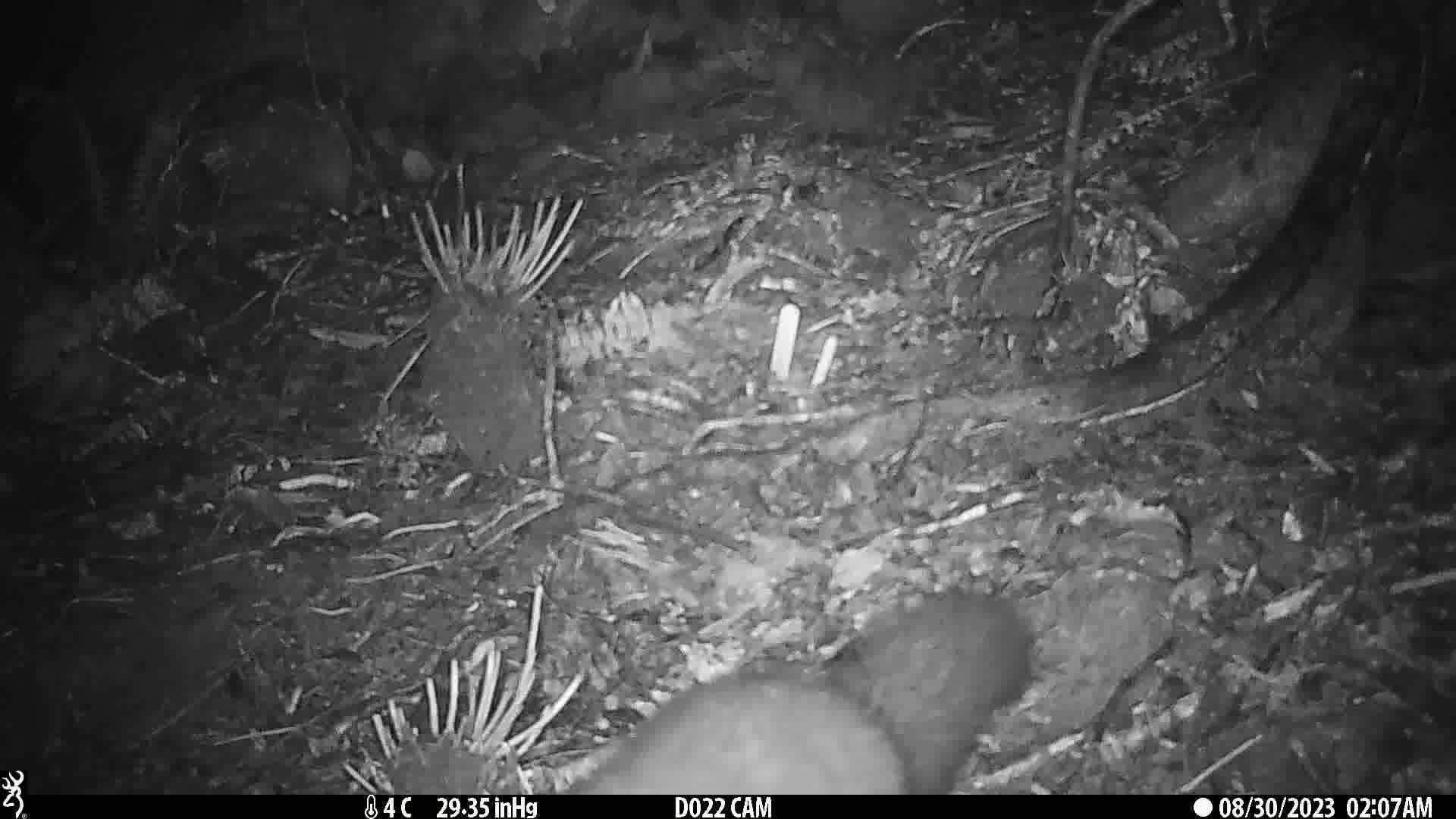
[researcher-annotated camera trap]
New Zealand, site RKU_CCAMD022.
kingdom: Animalia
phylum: Chordata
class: Mammalia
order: Diprotodontia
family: Phalangeridae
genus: Trichosurus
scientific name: Trichosurus vulpecula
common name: common brushtail possum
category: possum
Possum (common brushtail possum) (Trichosurus vulpecula).